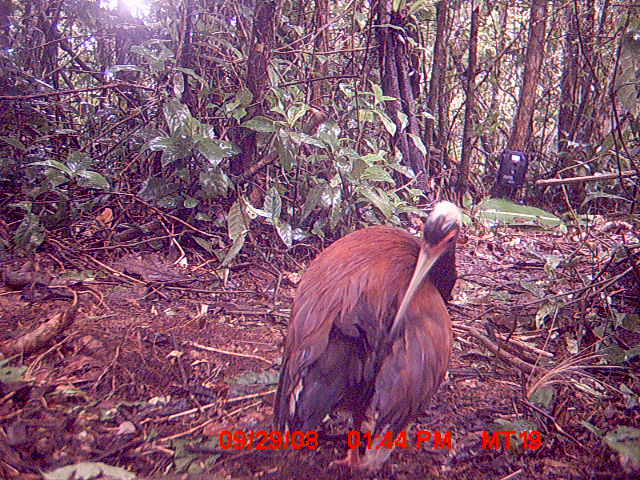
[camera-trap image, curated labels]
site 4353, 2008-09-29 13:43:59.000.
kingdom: Animalia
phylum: Chordata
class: Aves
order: Pelecaniformes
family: Threskiornithidae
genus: Lophotibis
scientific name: Lophotibis cristata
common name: madagascan ibis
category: lophotibis cristataa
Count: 1.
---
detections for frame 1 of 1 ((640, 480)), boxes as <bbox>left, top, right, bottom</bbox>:
lophotibis cristataa: <bbox>273, 200, 461, 480</bbox>